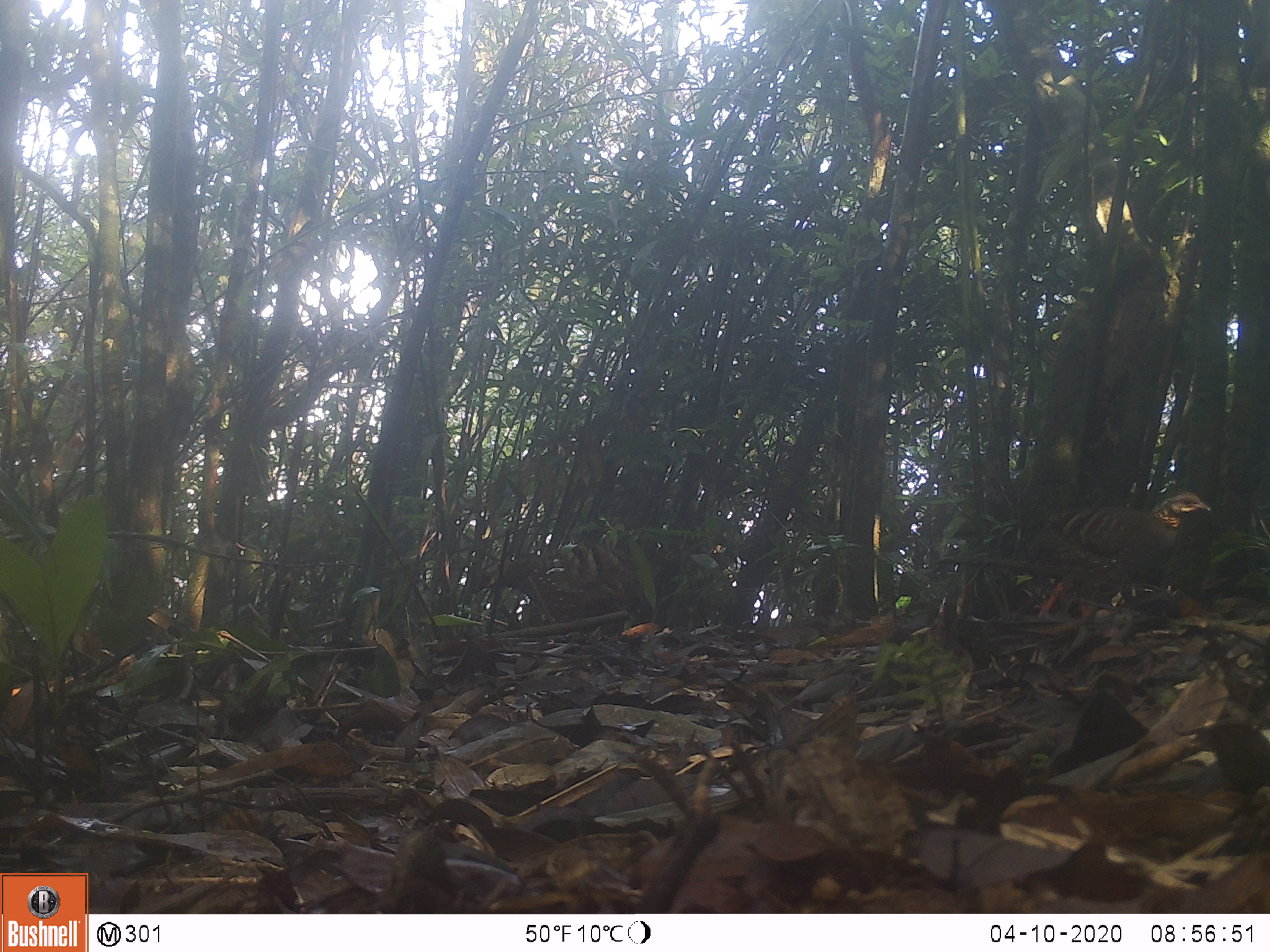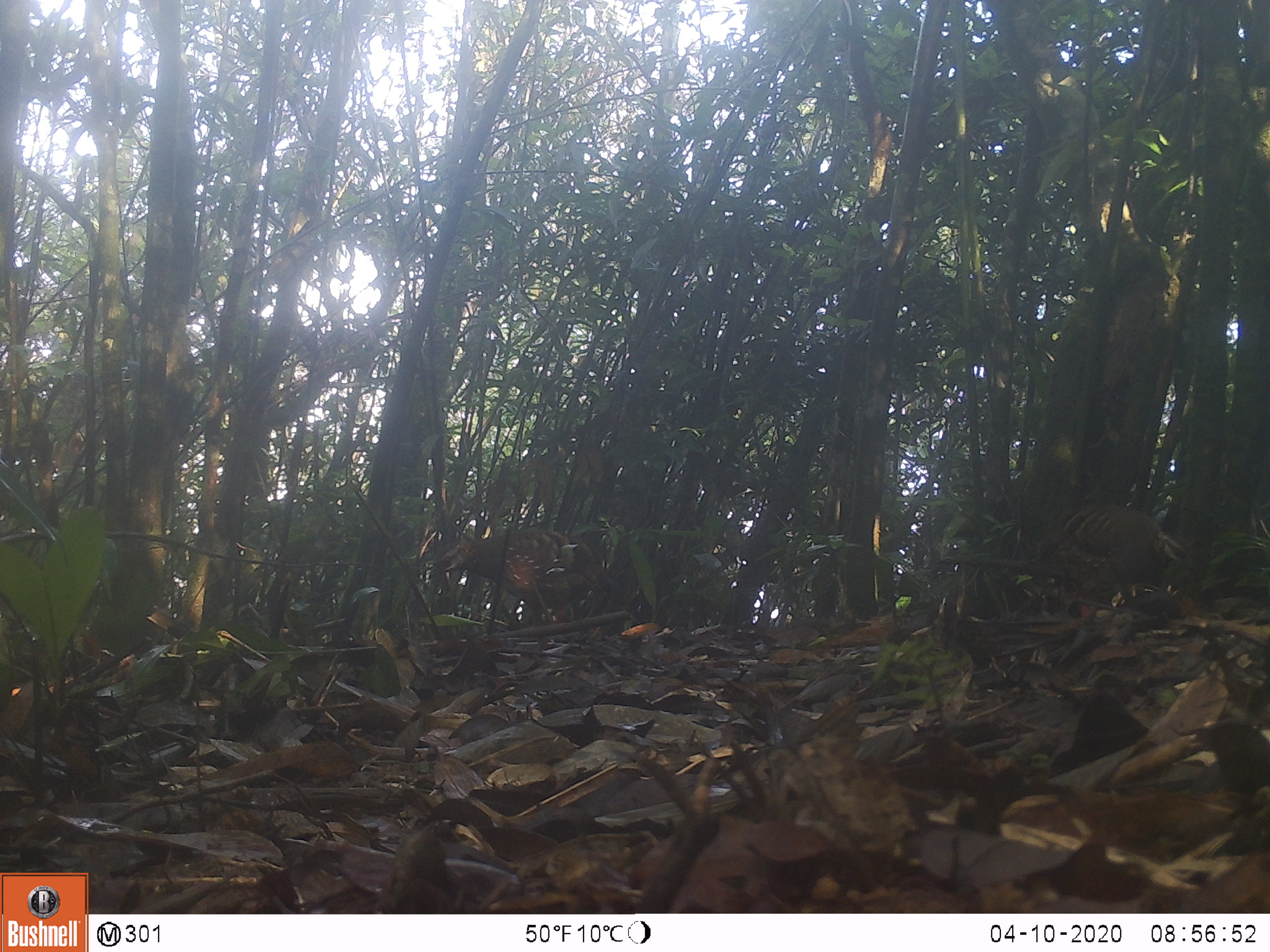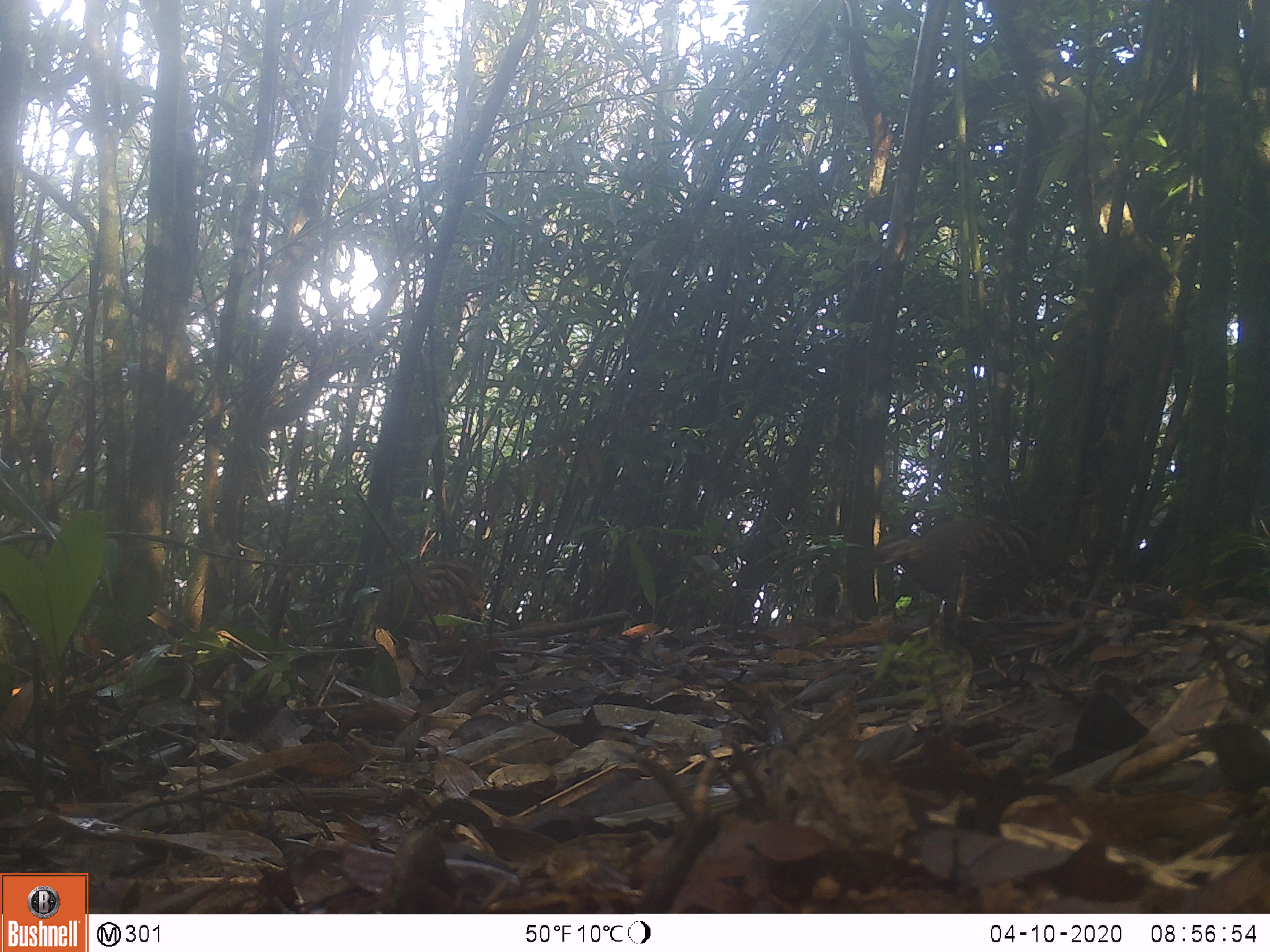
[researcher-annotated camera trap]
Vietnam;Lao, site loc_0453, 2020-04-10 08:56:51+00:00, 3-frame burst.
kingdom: Animalia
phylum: Chordata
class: Aves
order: Galliformes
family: Phasianidae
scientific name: Phasianidae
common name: partridge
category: unidentified partridge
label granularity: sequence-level